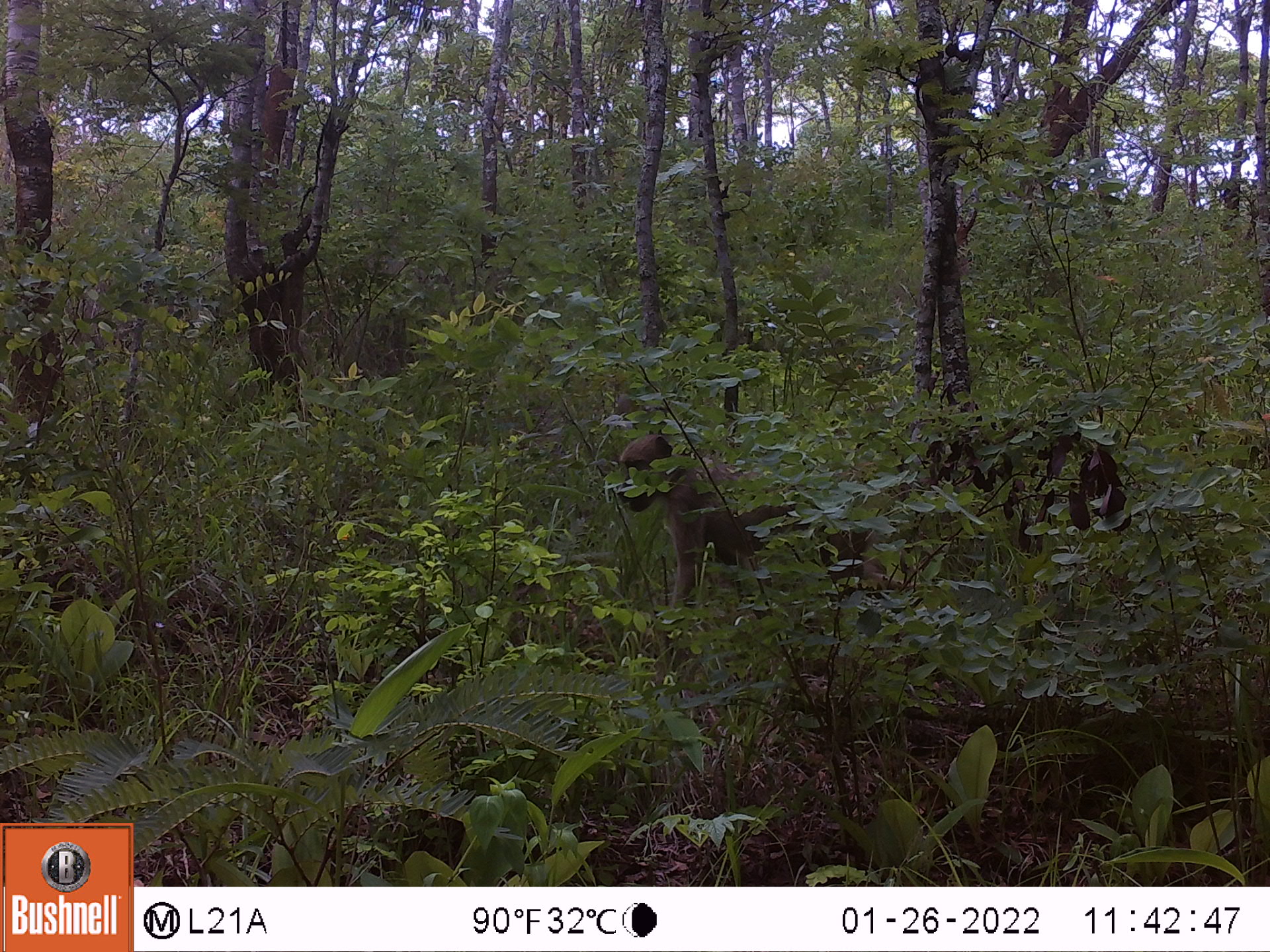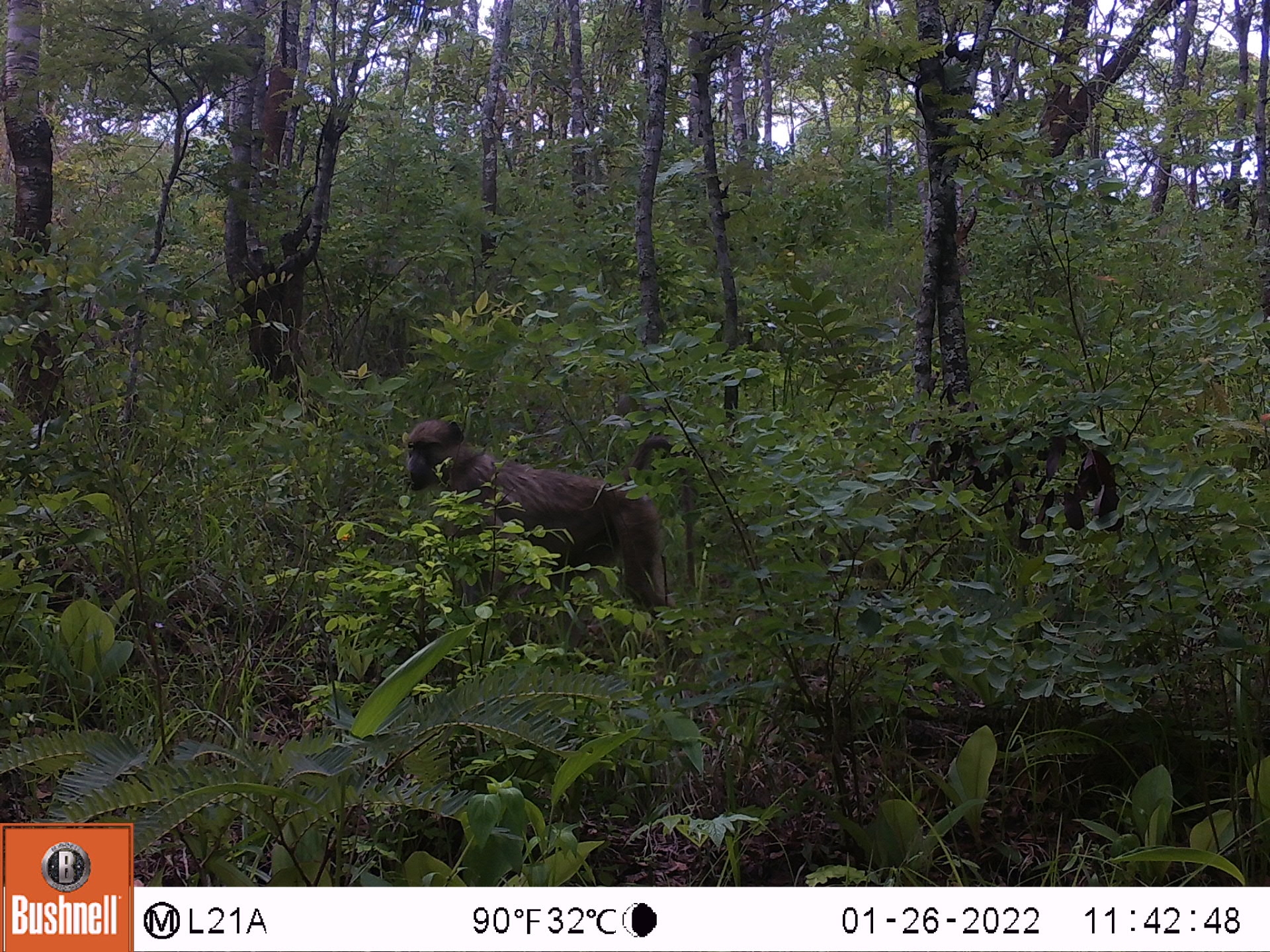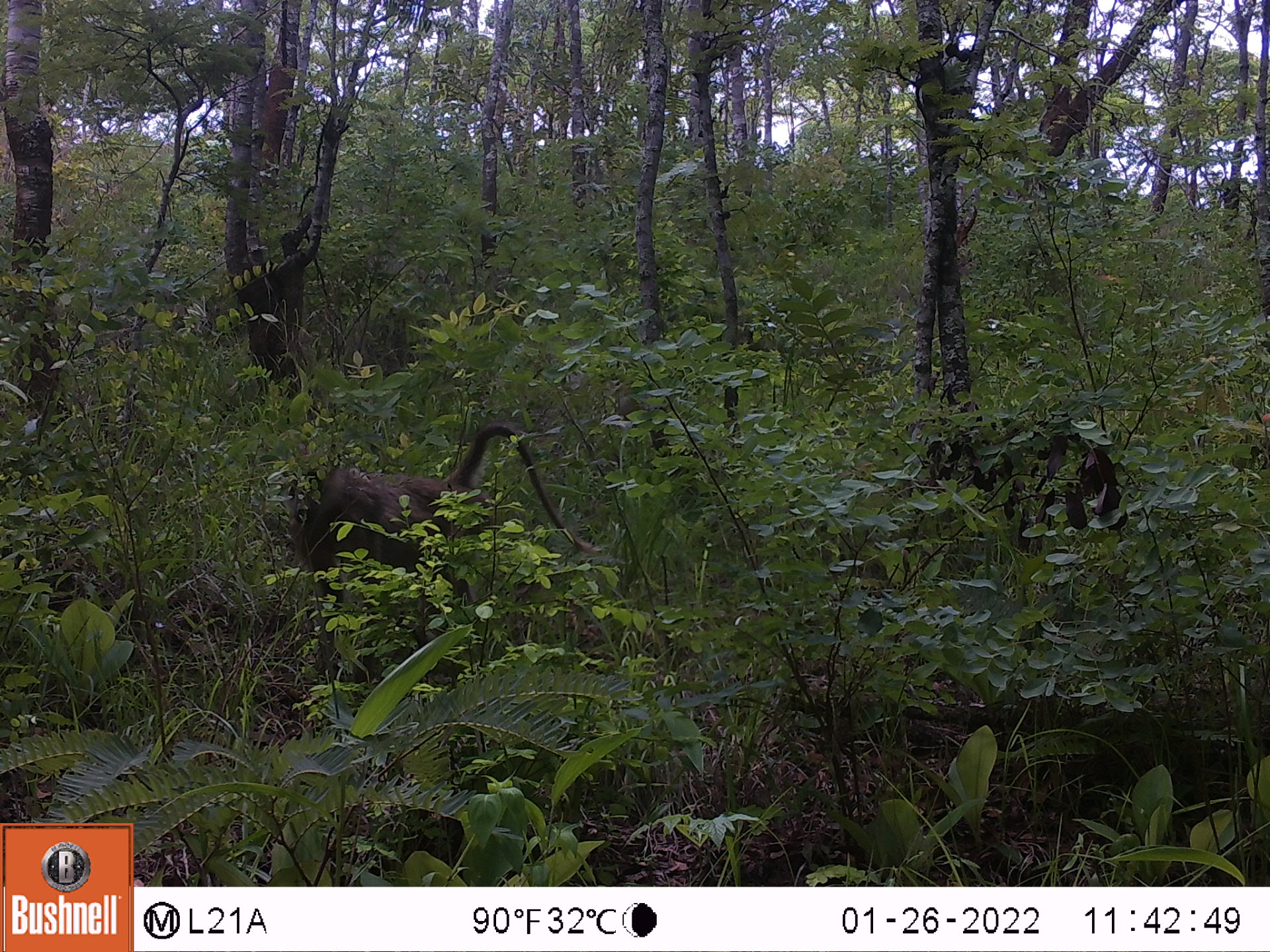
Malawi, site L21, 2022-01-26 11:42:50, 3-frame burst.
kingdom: Animalia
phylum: Chordata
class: Mammalia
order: Primates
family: Cercopithecidae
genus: Papio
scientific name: Papio cynocephalus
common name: yellow baboon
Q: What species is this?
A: Yellow baboon (Papio cynocephalus).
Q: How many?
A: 1.